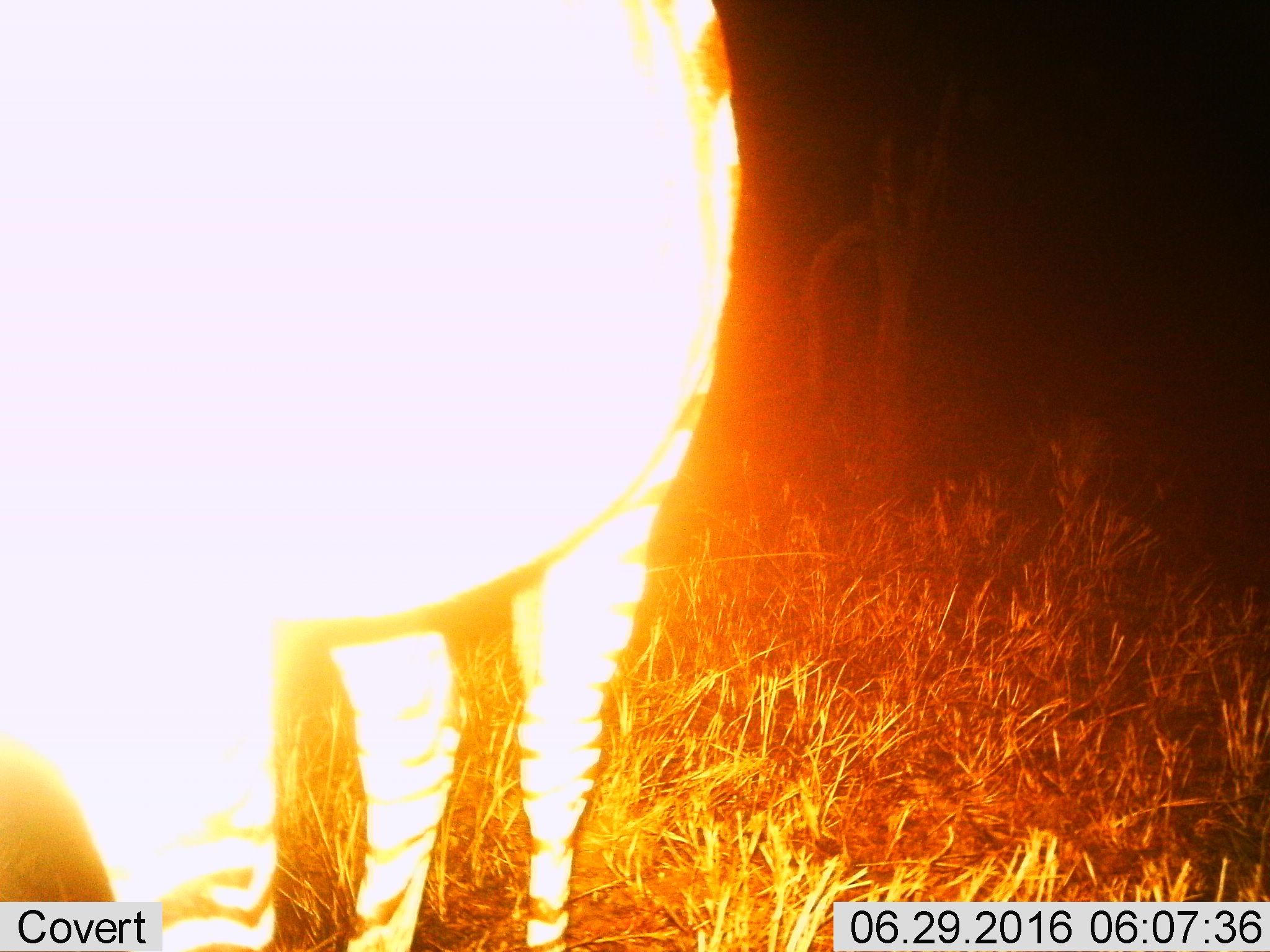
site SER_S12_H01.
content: unidentified animal